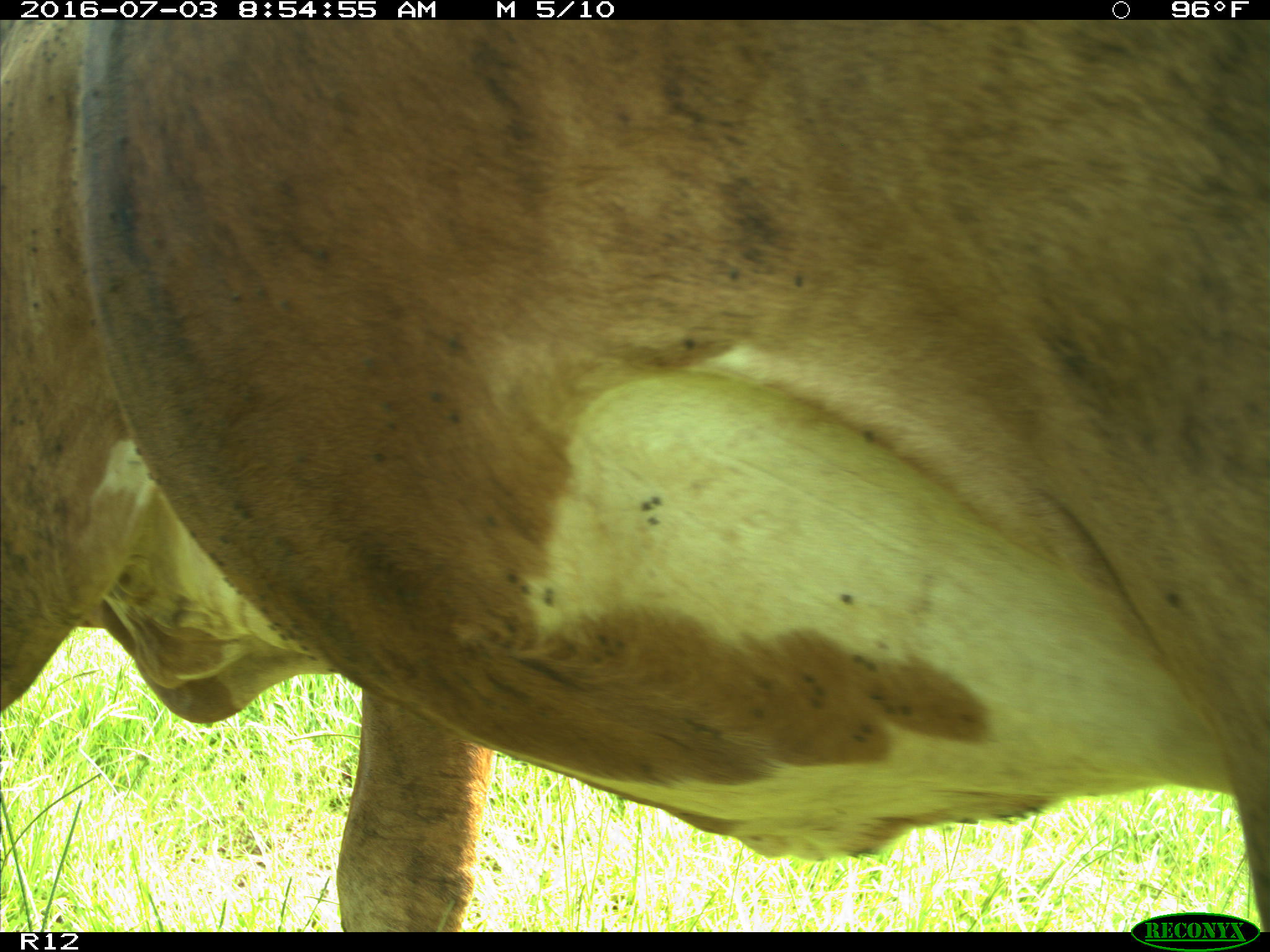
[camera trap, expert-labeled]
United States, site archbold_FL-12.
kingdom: Animalia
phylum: Chordata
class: Mammalia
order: Artiodactyla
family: Bovidae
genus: Bos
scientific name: Bos taurus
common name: domestic cow